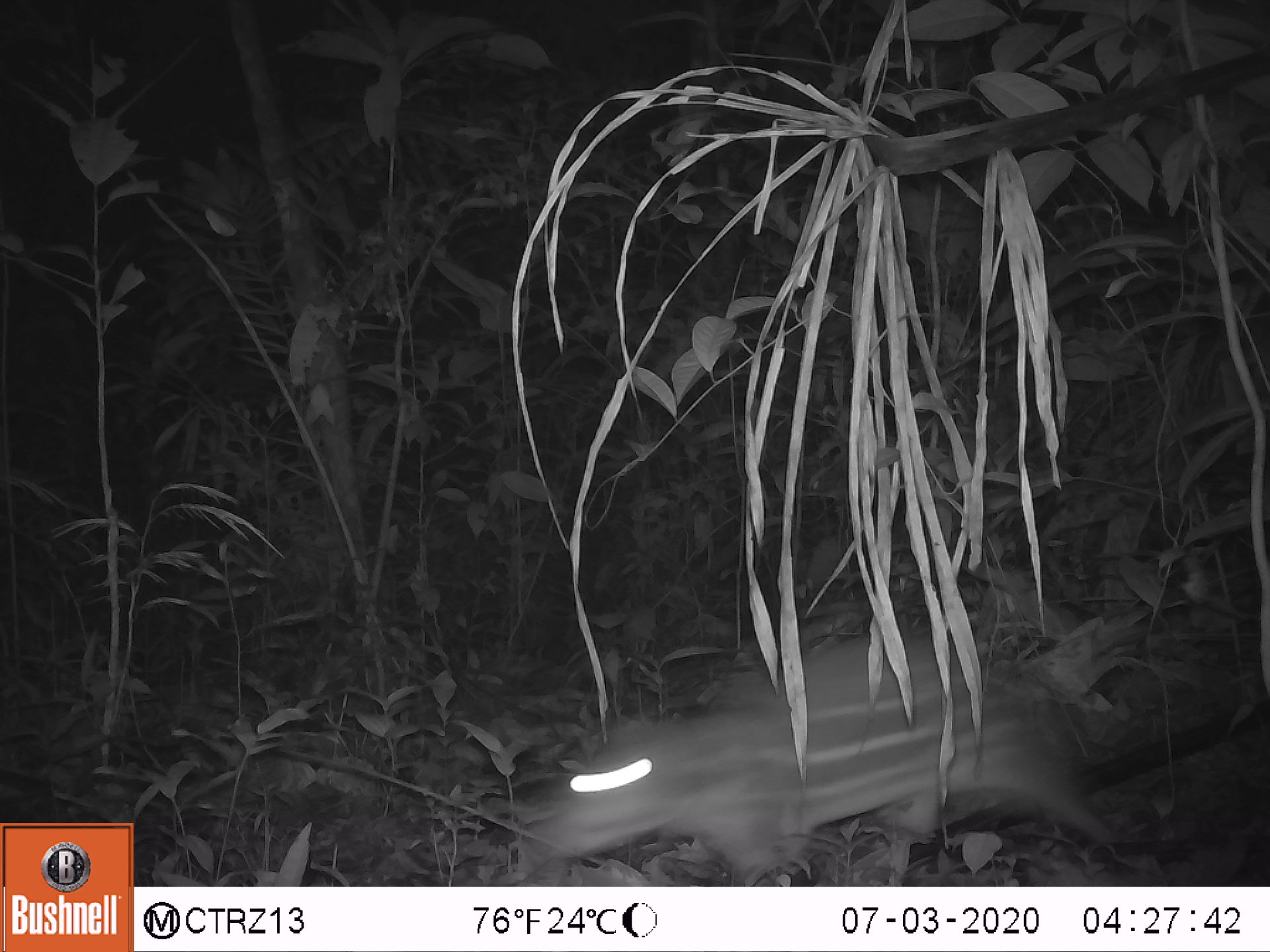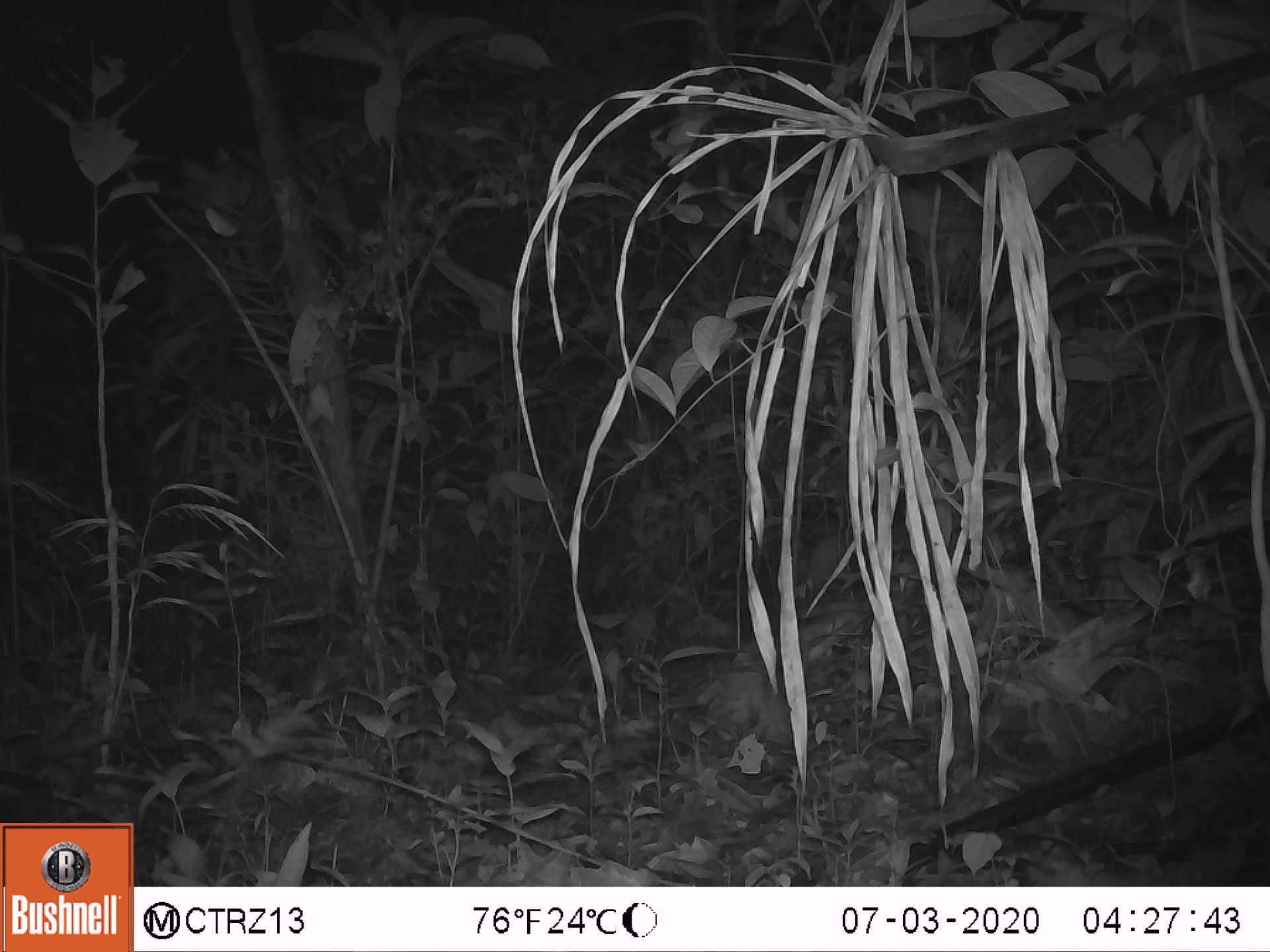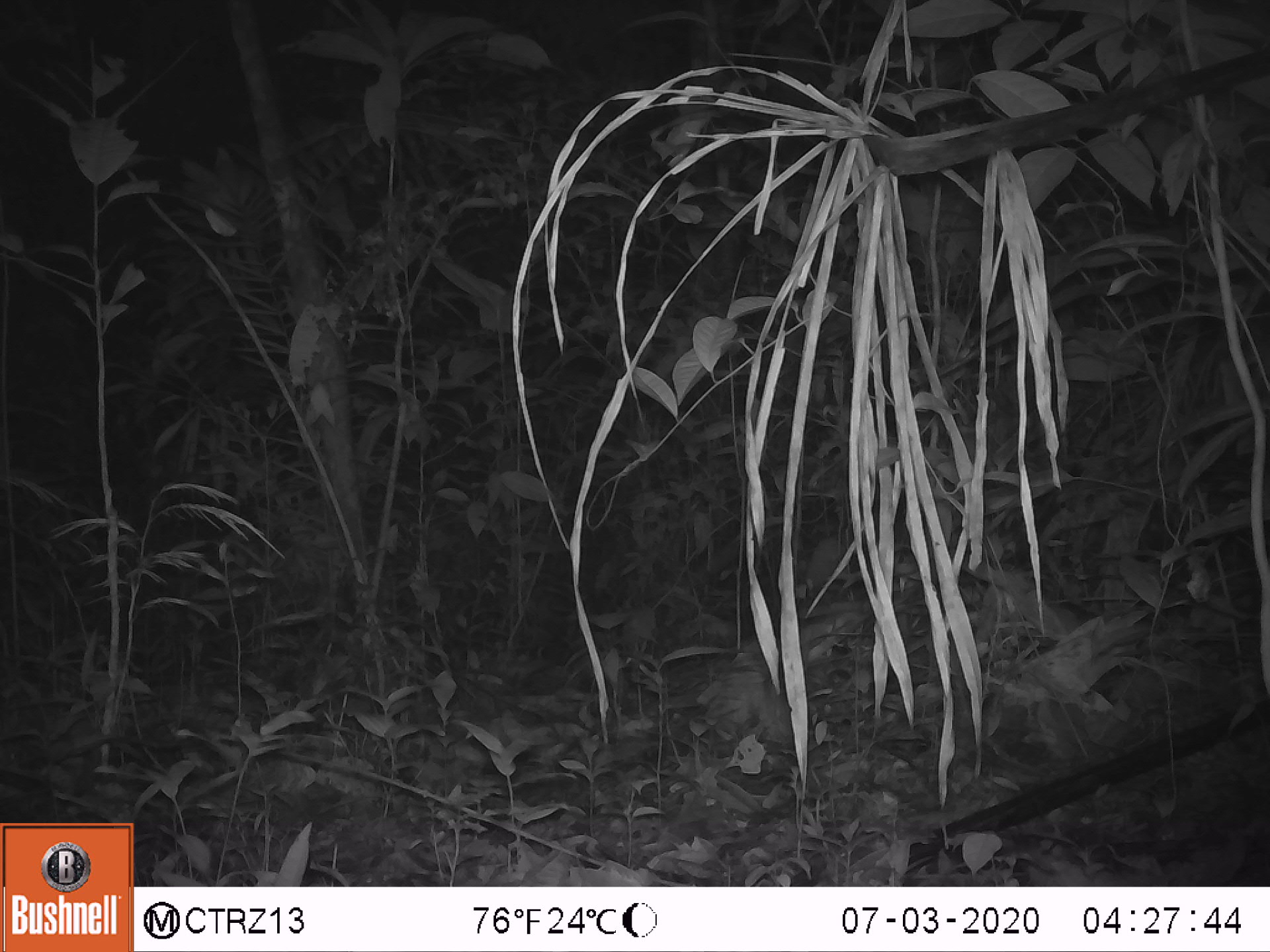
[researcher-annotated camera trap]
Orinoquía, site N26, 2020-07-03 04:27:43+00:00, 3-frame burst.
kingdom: Animalia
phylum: Chordata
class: Mammalia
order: Rodentia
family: Cuniculidae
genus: Cuniculus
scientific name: Cuniculus paca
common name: spotted paca